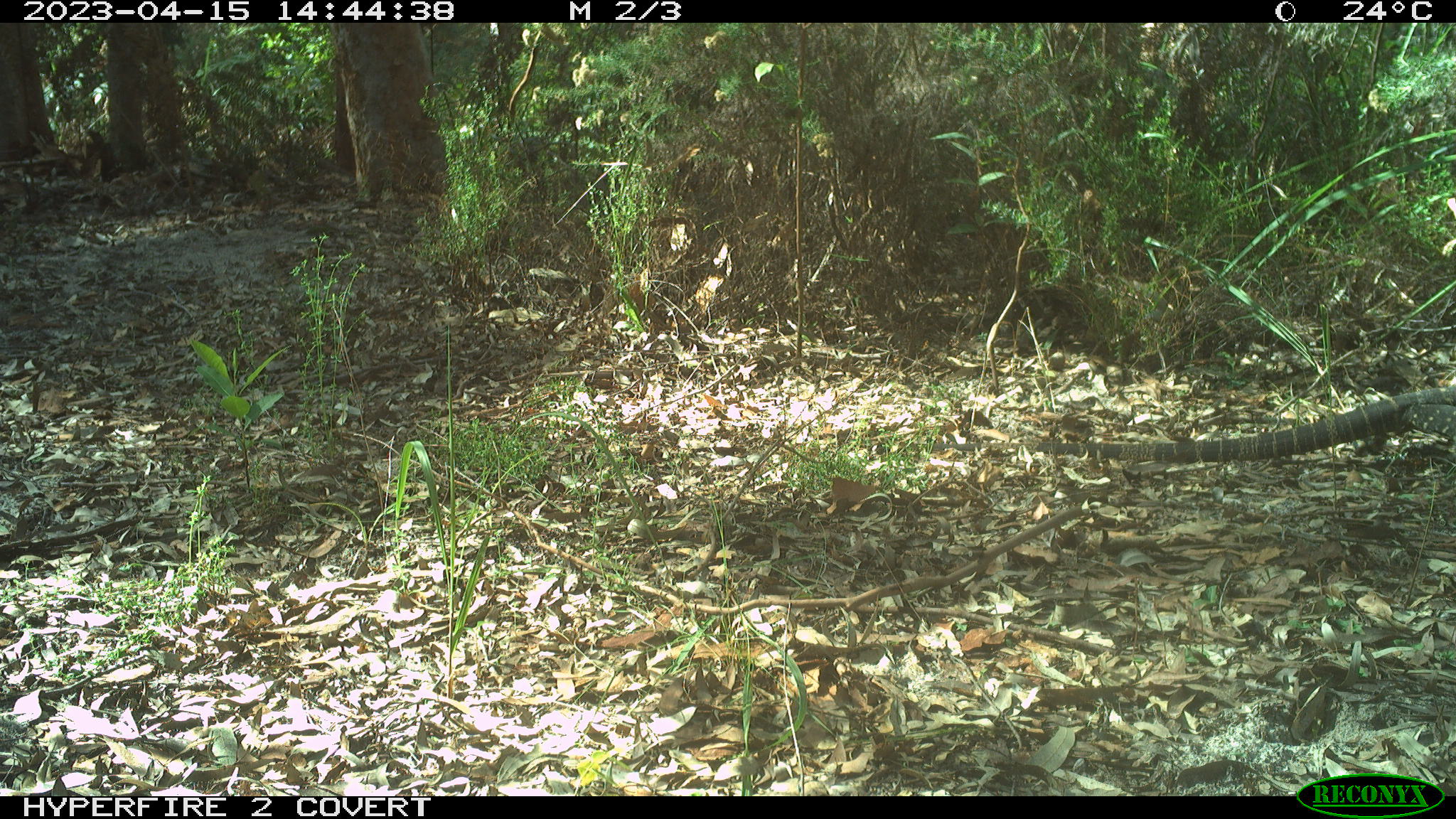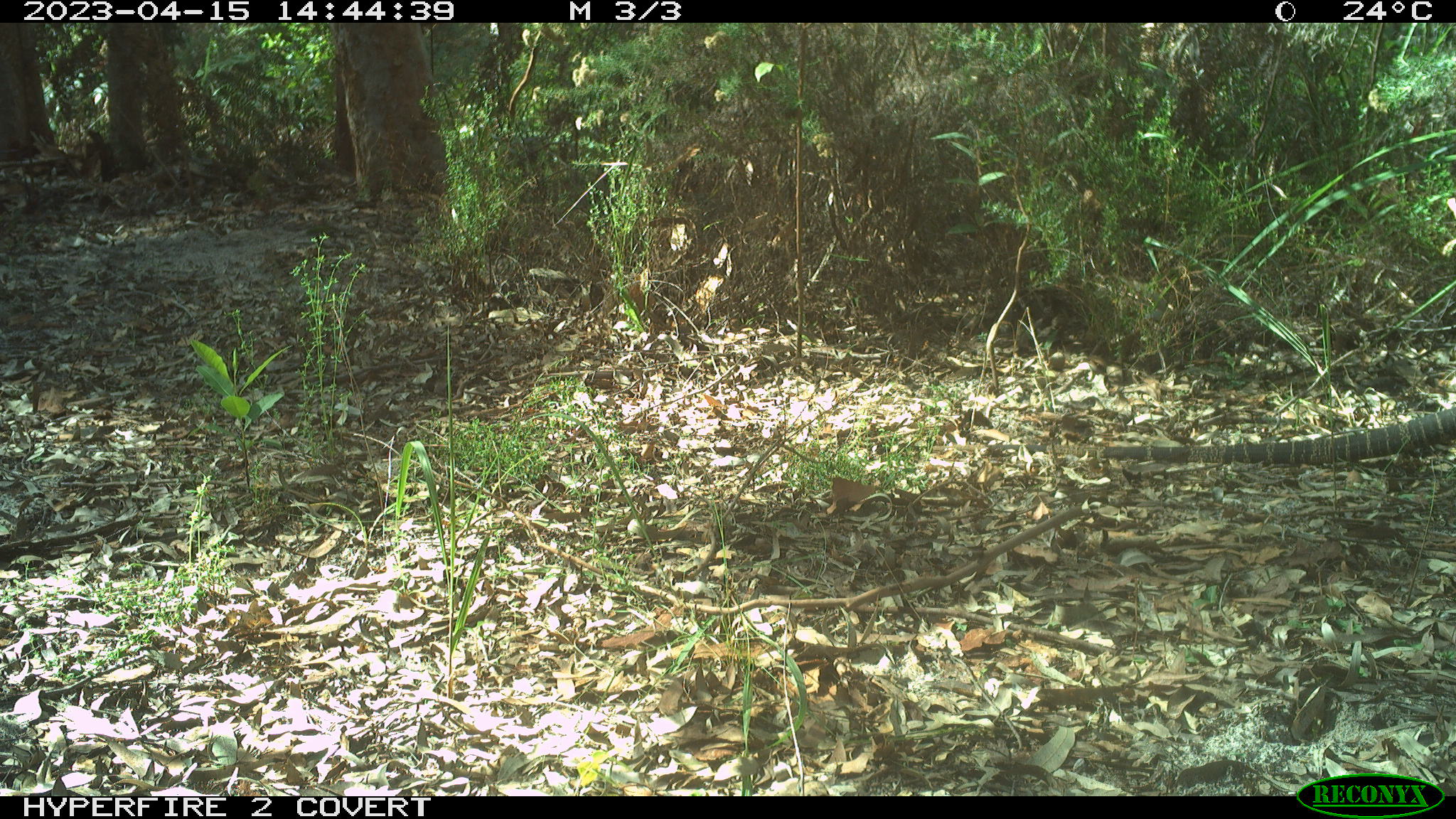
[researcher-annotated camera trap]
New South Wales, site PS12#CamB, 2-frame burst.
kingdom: Animalia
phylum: Chordata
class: Reptilia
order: Squamata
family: Varanidae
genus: Varanus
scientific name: Varanus varius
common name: lace monitor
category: goanna